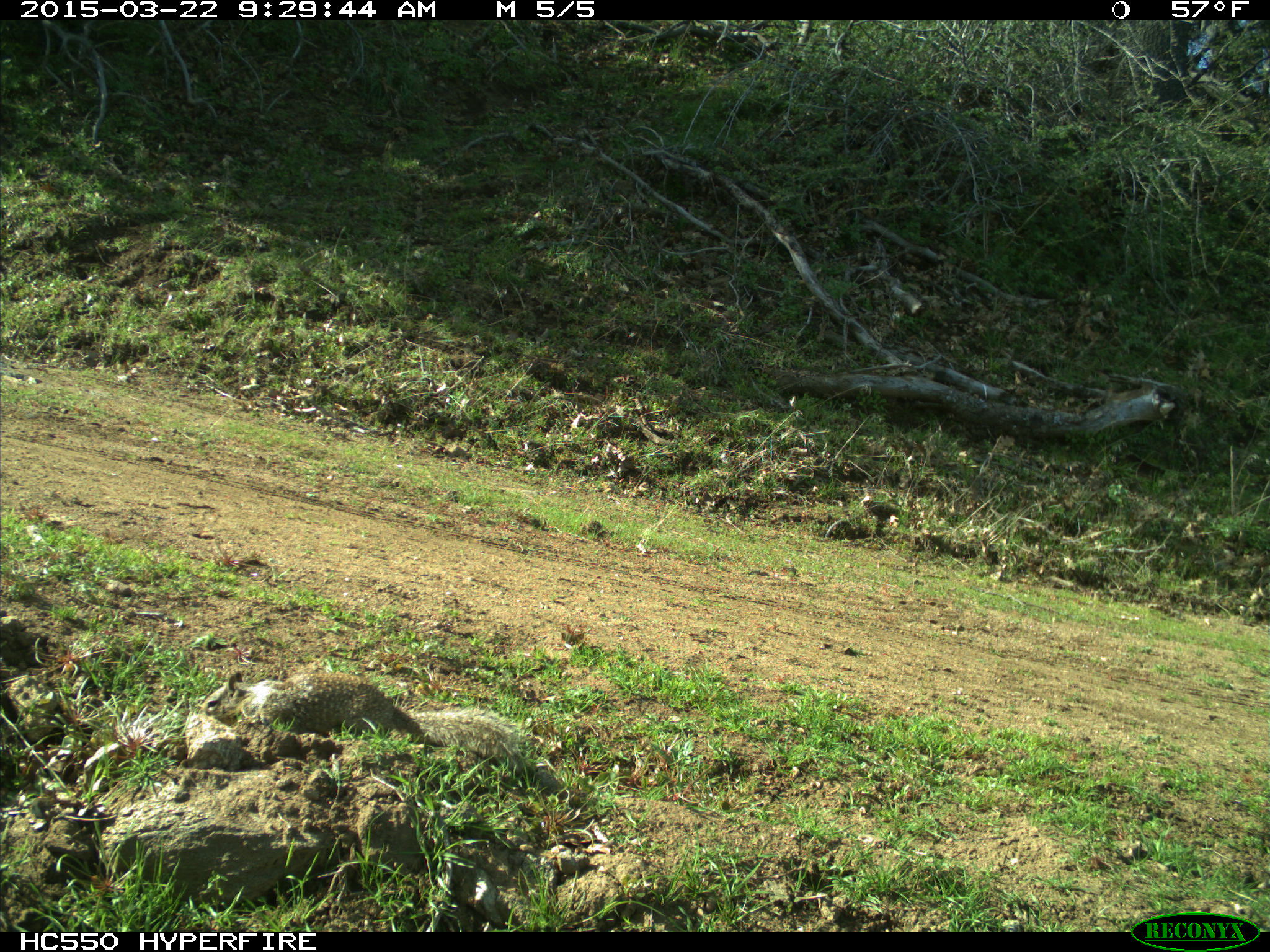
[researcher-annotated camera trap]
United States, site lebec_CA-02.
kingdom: Animalia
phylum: Chordata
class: Mammalia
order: Rodentia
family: Sciuridae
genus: Otospermophilus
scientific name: Otospermophilus beecheyi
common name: california ground squirrel